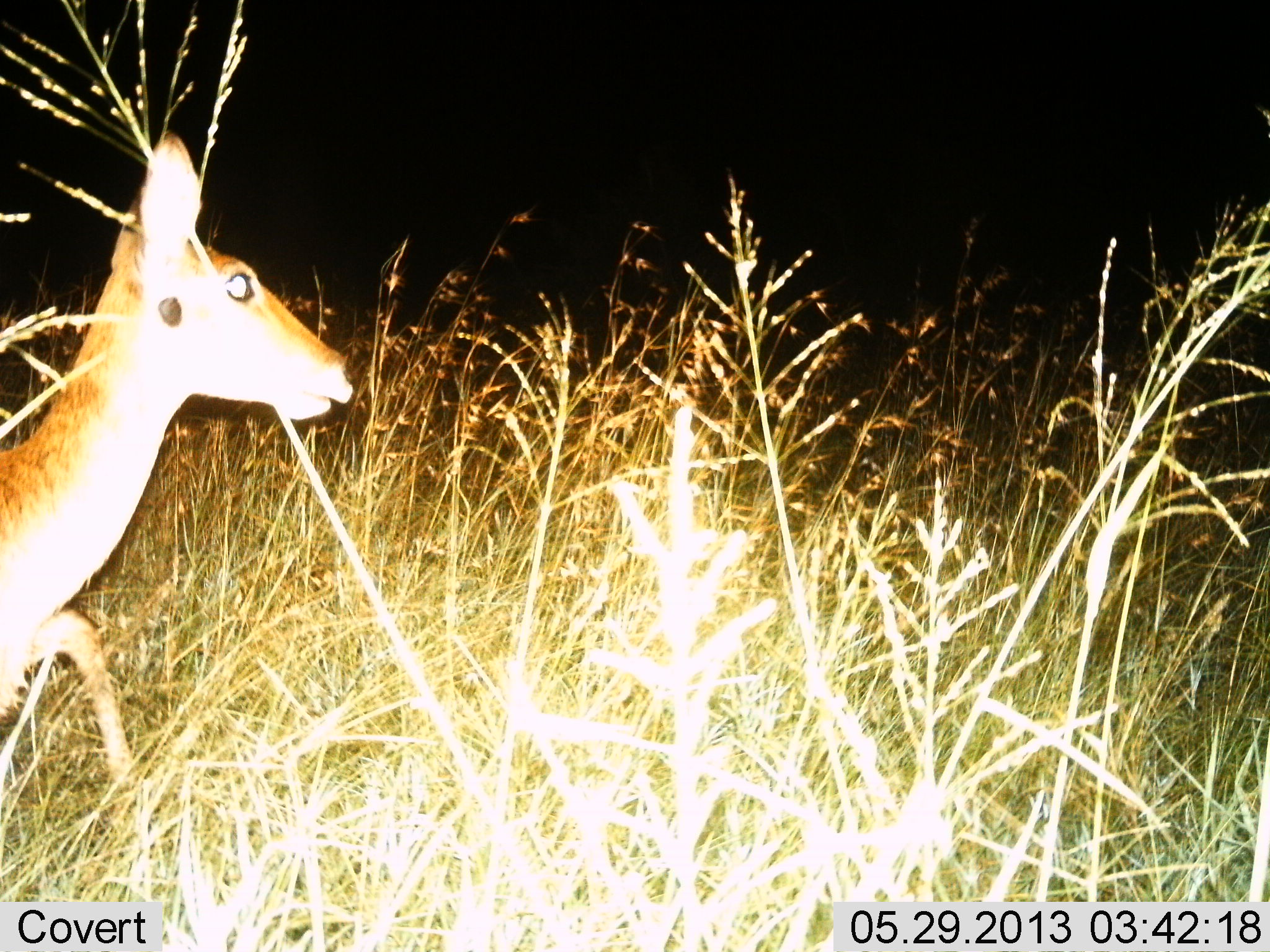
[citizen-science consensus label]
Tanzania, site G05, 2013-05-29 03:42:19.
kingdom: Animalia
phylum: Chordata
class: Mammalia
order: Artiodactyla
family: Bovidae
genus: Redunca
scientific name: Redunca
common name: reedbuck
Reedbuck (Redunca), count 1. Behavior (volunteer vote fractions): standing 60%, resting 0%, moving 40%, interacting 0%. Young present (vote fraction): 0%. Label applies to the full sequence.